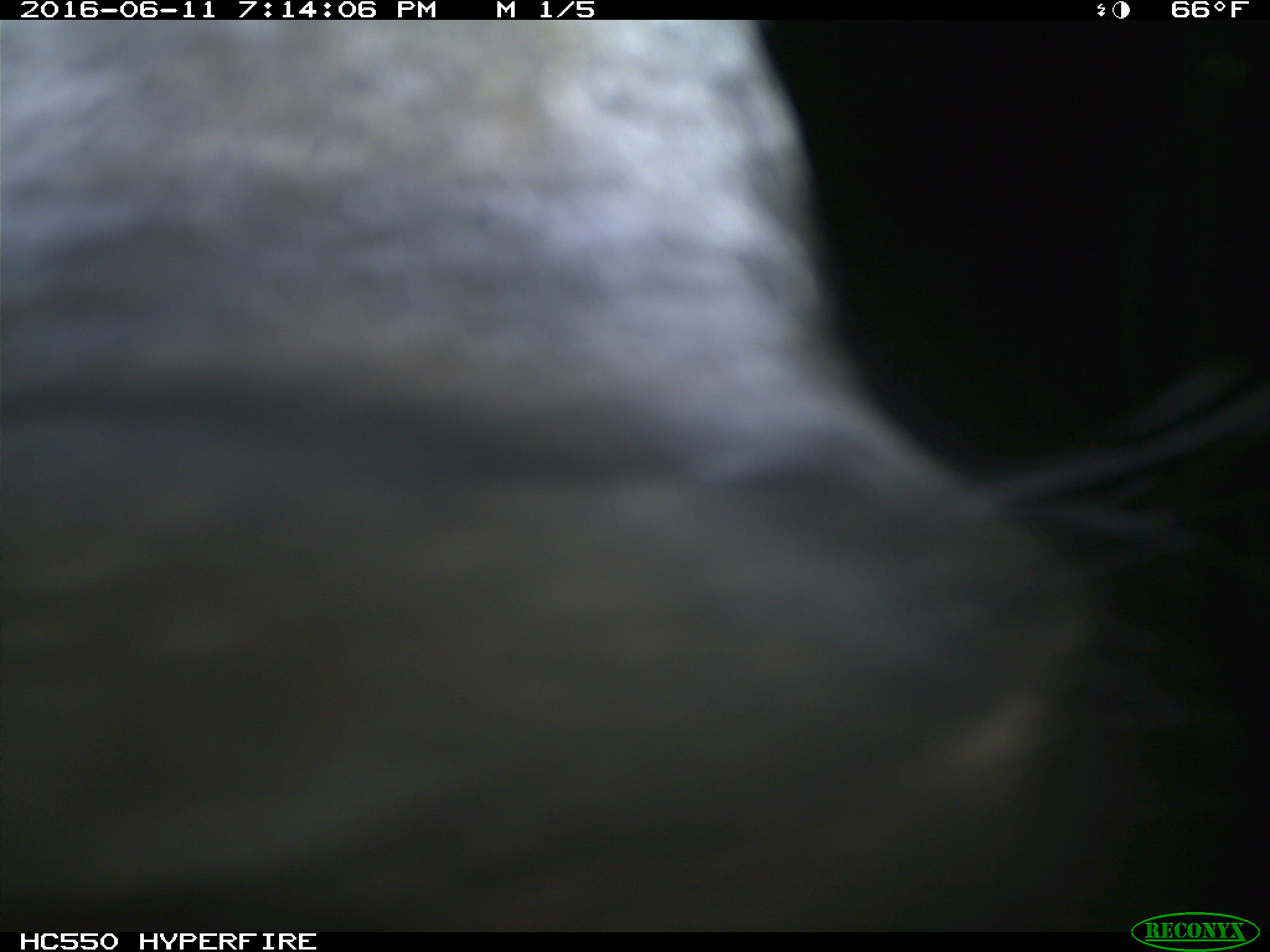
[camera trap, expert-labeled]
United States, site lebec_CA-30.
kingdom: Animalia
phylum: Chordata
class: Mammalia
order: Artiodactyla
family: Bovidae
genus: Bos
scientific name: Bos taurus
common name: domestic cow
Bos taurus (domestic cow).